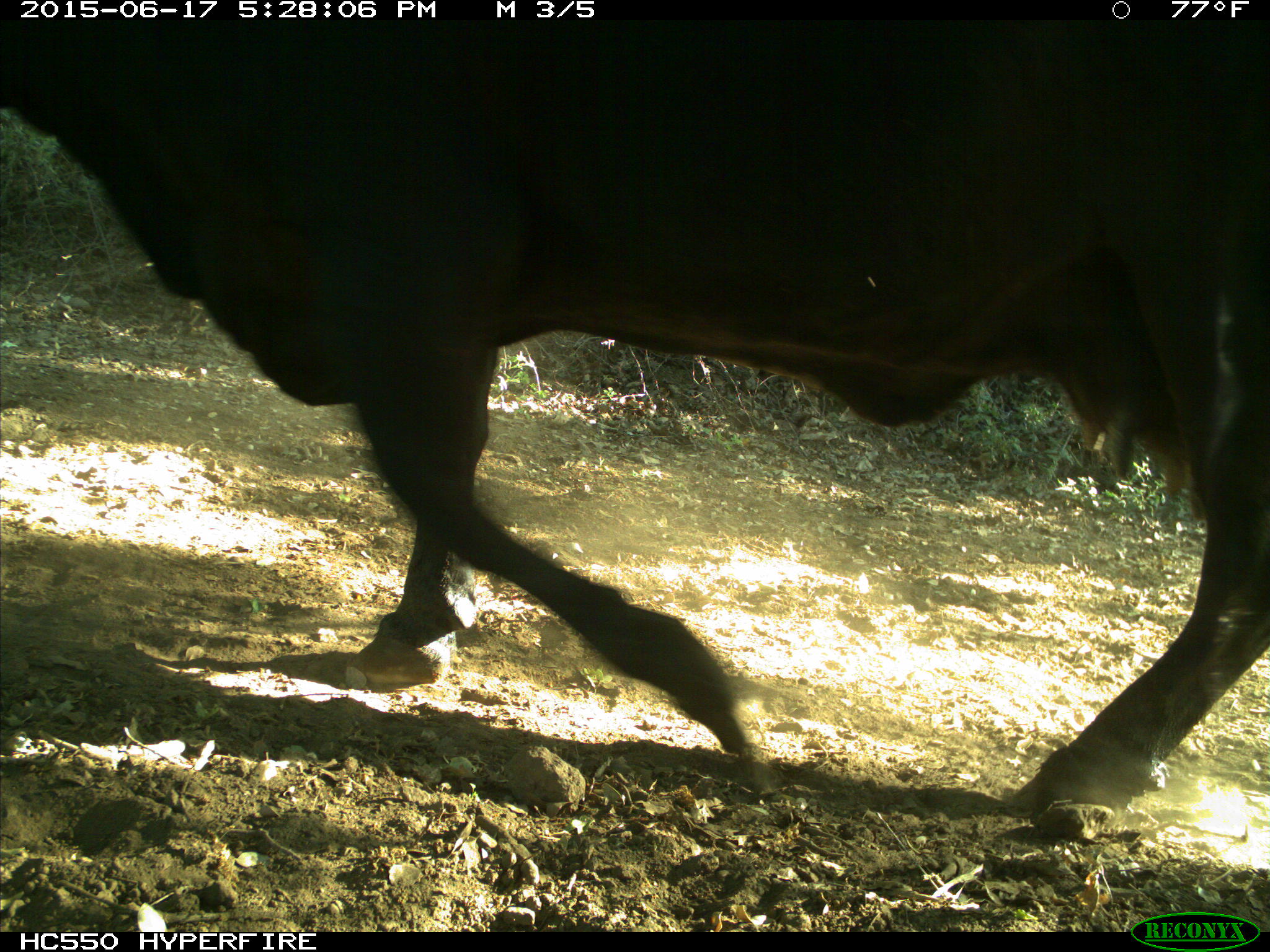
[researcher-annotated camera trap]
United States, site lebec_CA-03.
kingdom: Animalia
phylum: Chordata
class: Mammalia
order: Artiodactyla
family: Bovidae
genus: Bos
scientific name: Bos taurus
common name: domestic cow